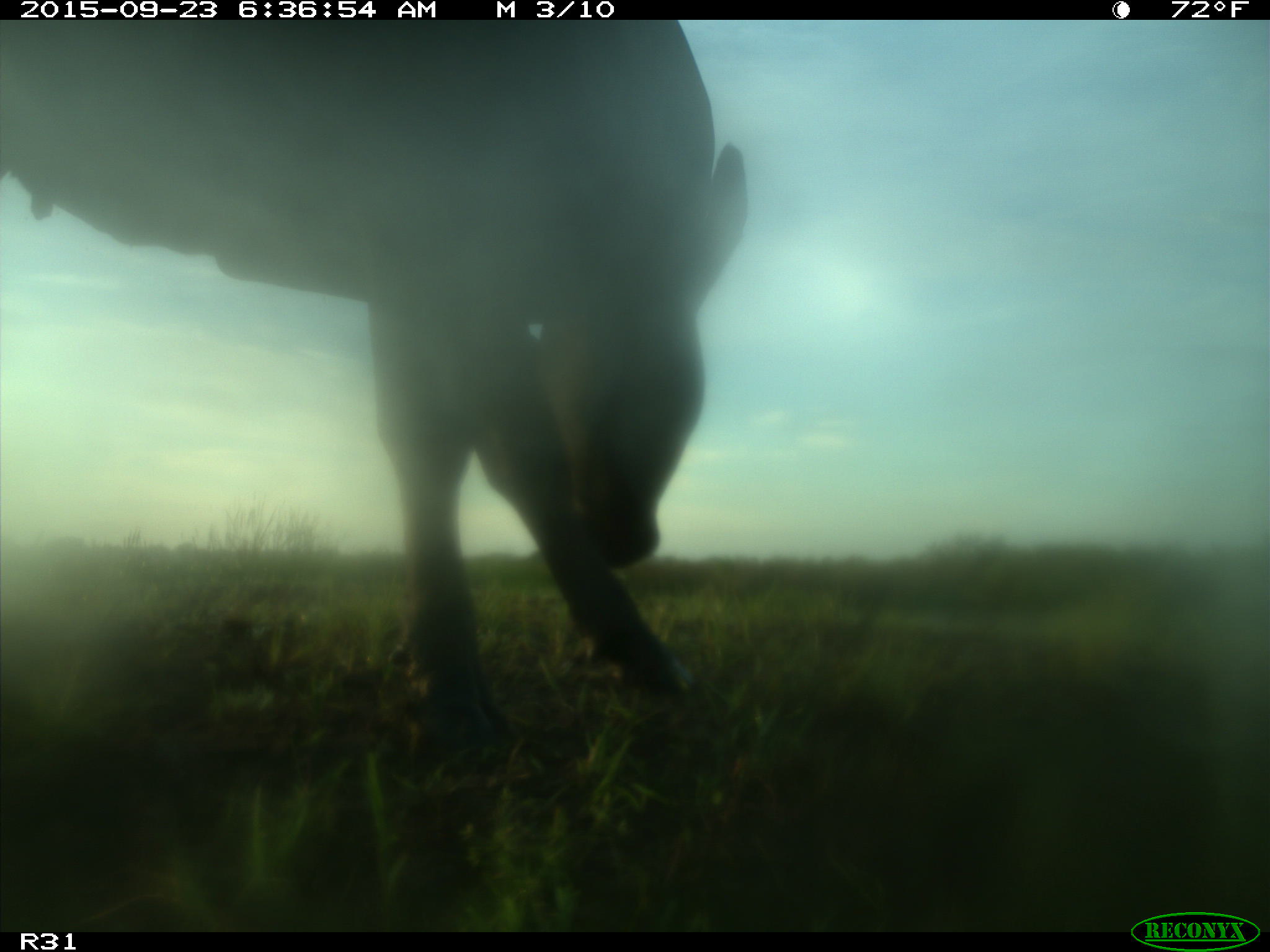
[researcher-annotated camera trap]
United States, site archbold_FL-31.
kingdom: Animalia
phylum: Chordata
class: Mammalia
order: Artiodactyla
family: Bovidae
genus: Bos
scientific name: Bos taurus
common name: domestic cow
Bos taurus (domestic cow).